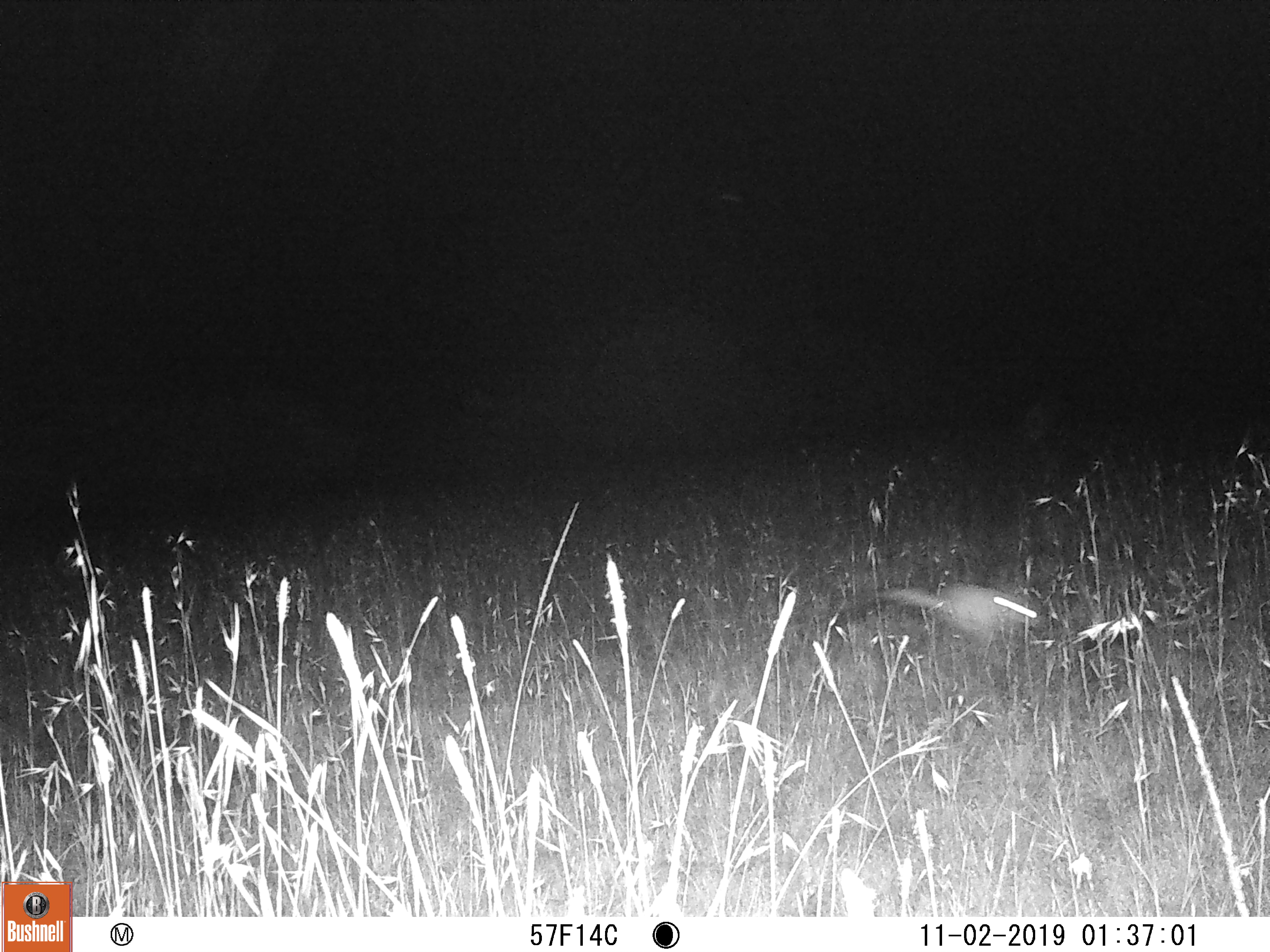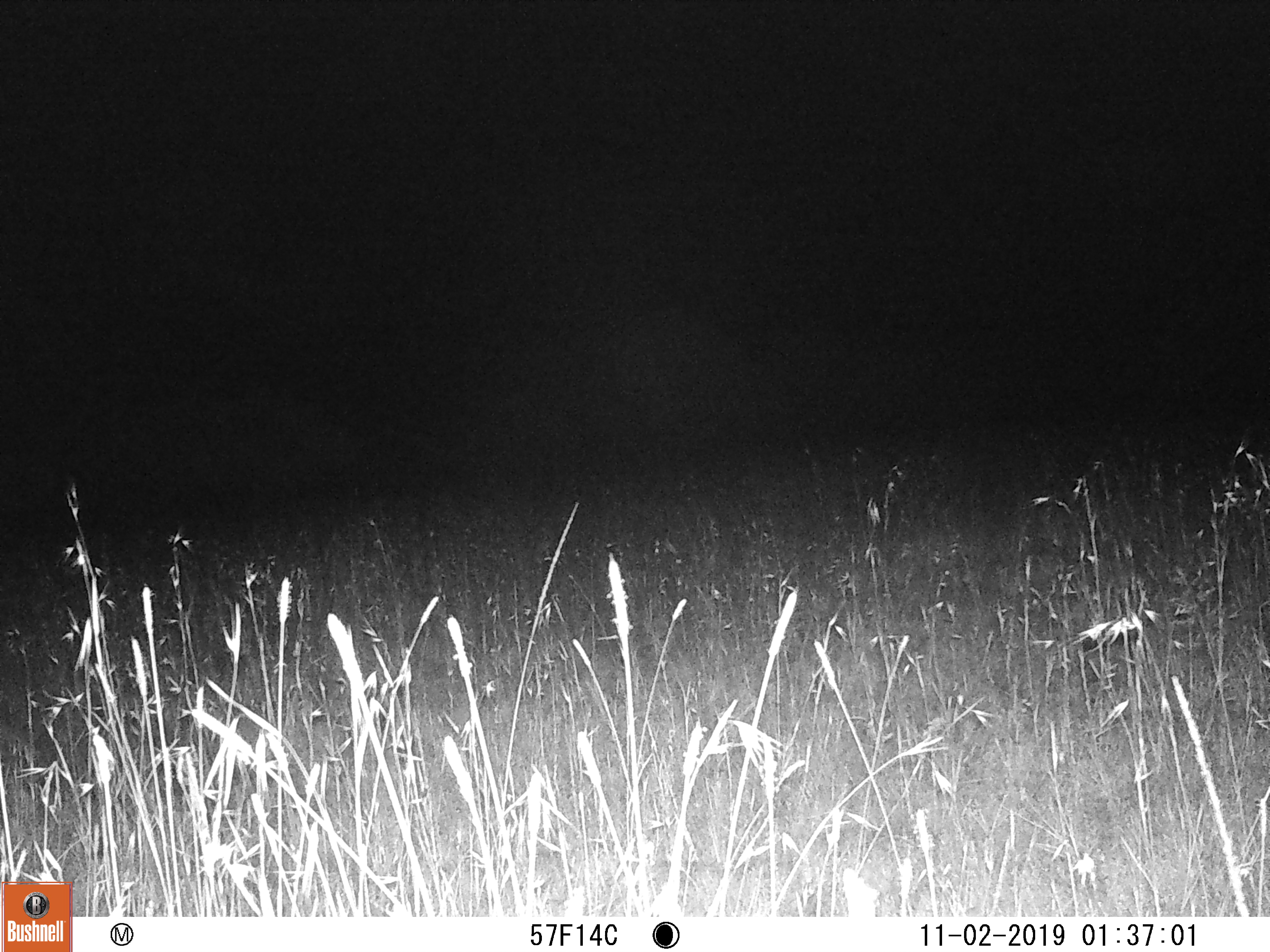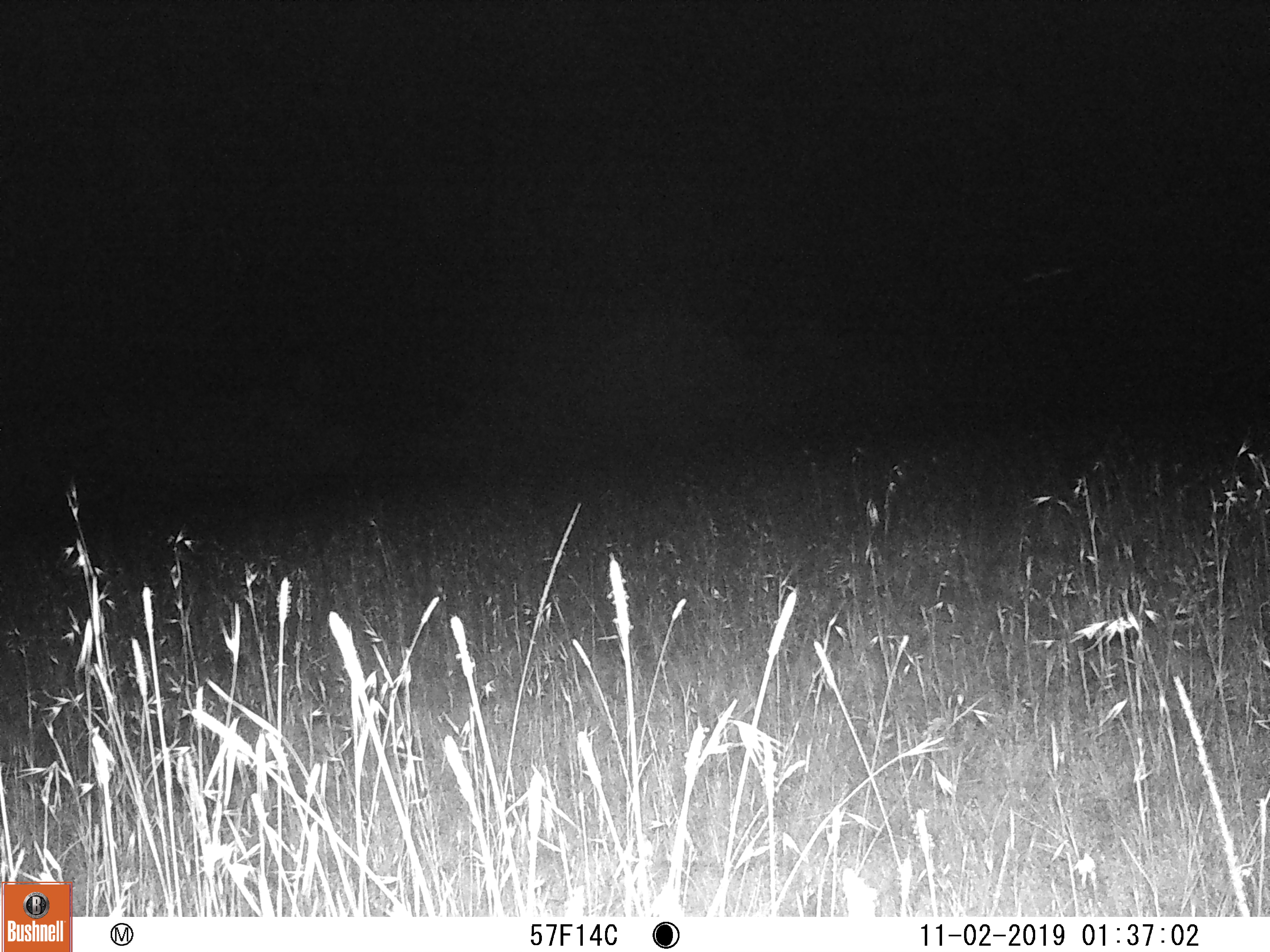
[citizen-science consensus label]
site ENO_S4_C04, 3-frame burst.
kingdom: Animalia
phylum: Chordata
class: Mammalia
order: Rodentia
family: Pedetidae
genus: Pedetes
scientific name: Pedetes capensis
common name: springhare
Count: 1.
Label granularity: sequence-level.